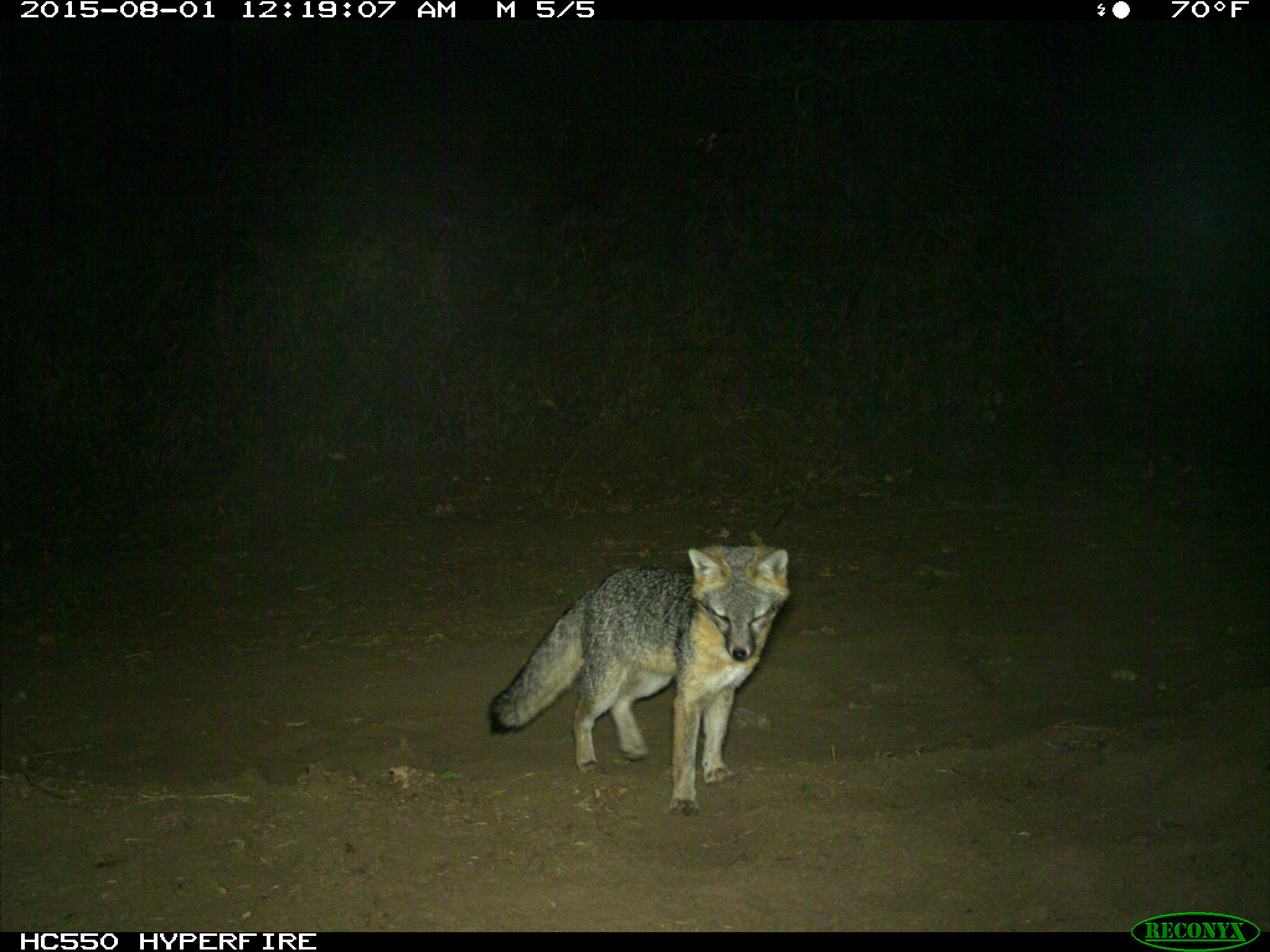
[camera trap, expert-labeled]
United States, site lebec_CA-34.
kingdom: Animalia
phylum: Chordata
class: Mammalia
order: Carnivora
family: Canidae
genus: Urocyon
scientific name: Urocyon cinereoargenteus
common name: gray fox